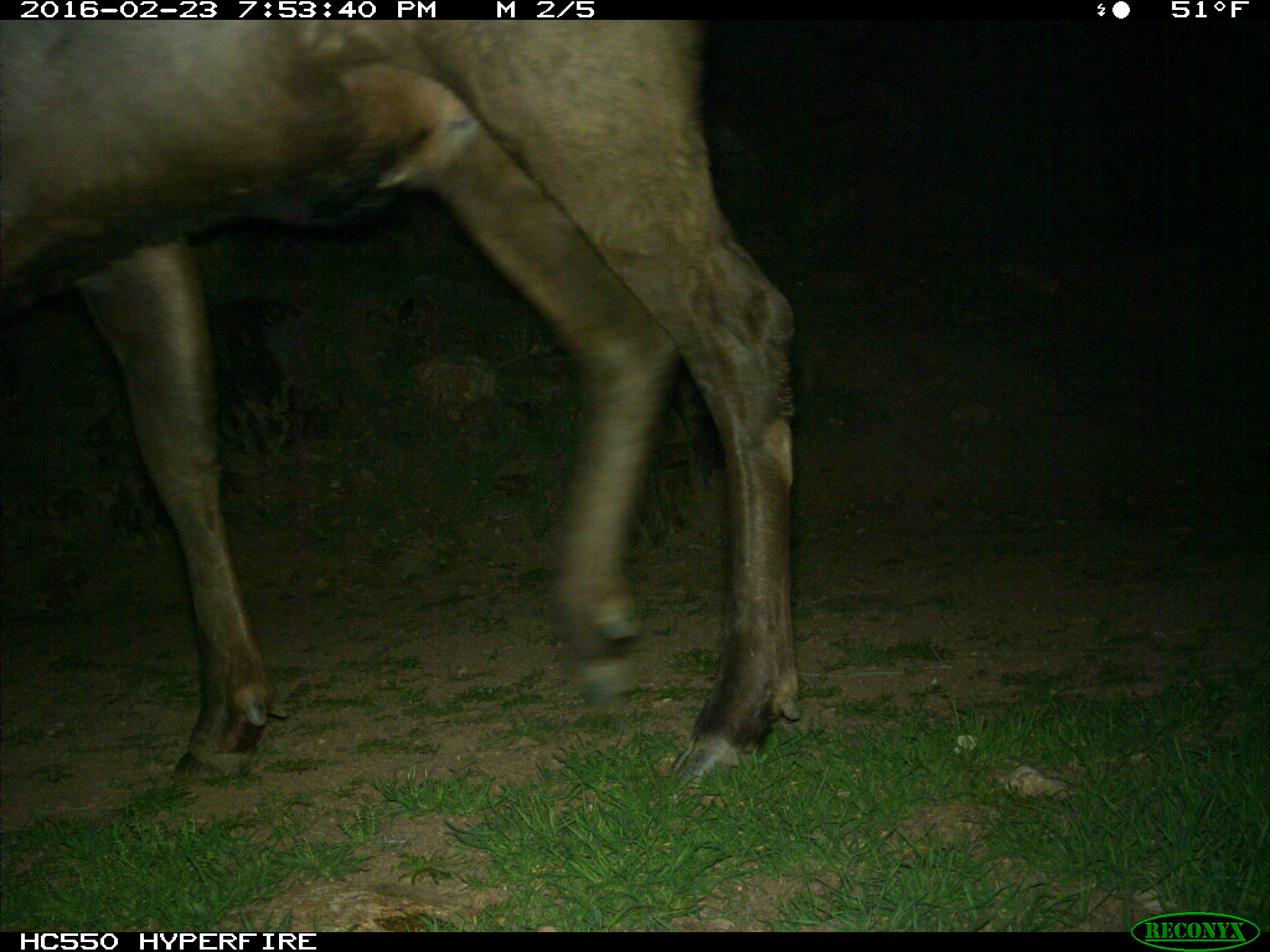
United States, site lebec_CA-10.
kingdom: Animalia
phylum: Chordata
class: Mammalia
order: Artiodactyla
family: Cervidae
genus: Cervus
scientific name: Cervus canadensis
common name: elk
Cervus canadensis (elk).